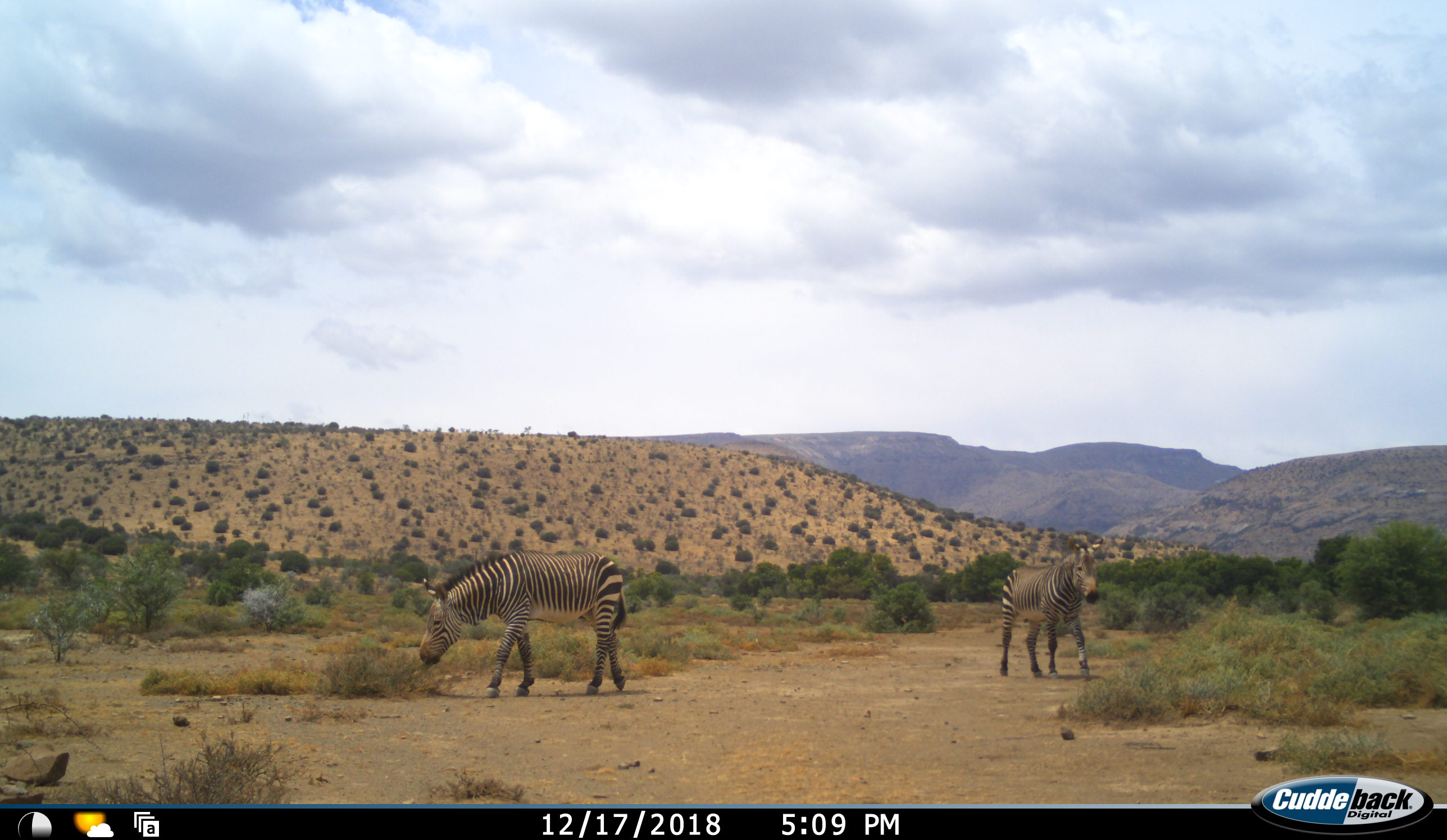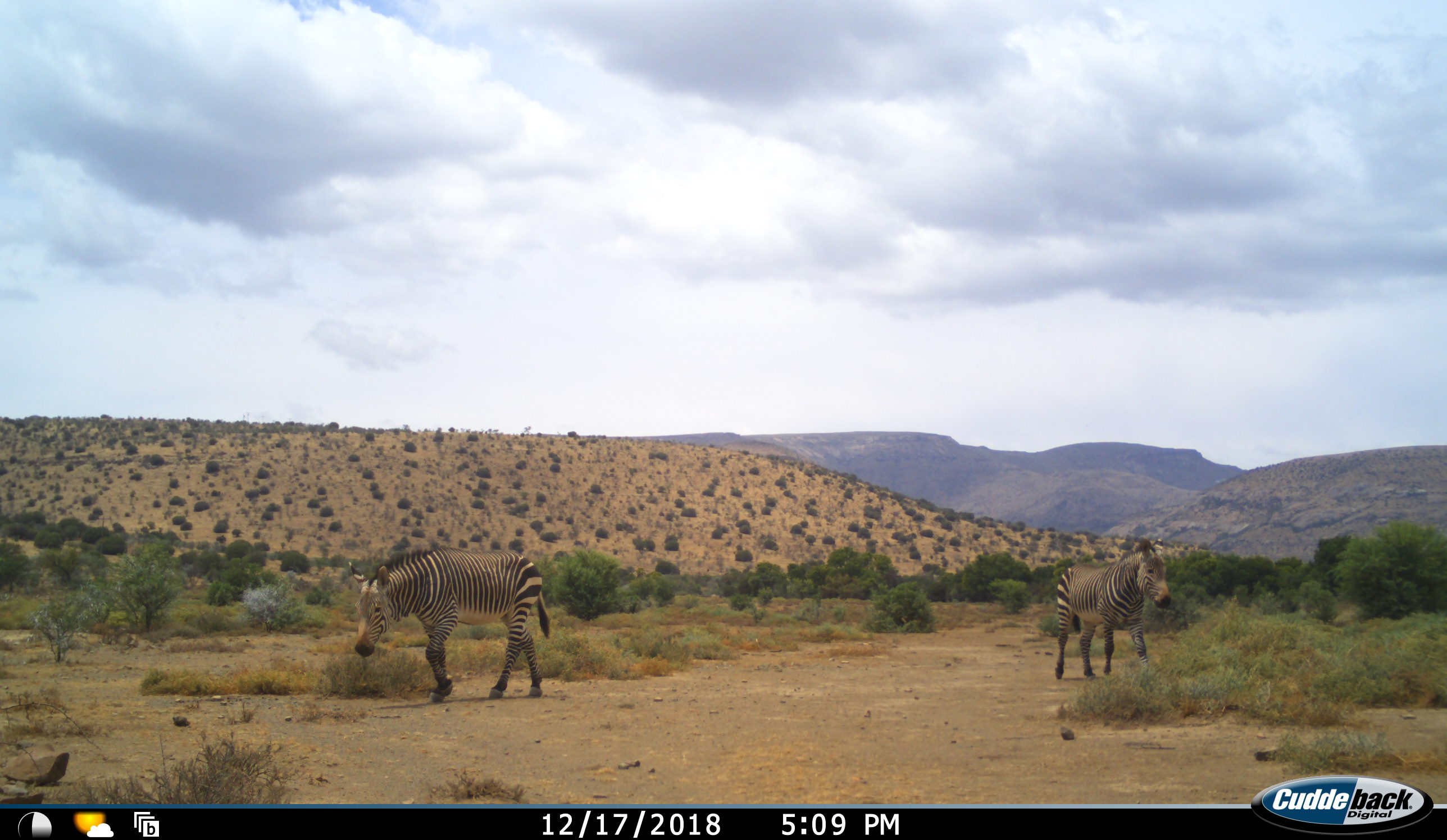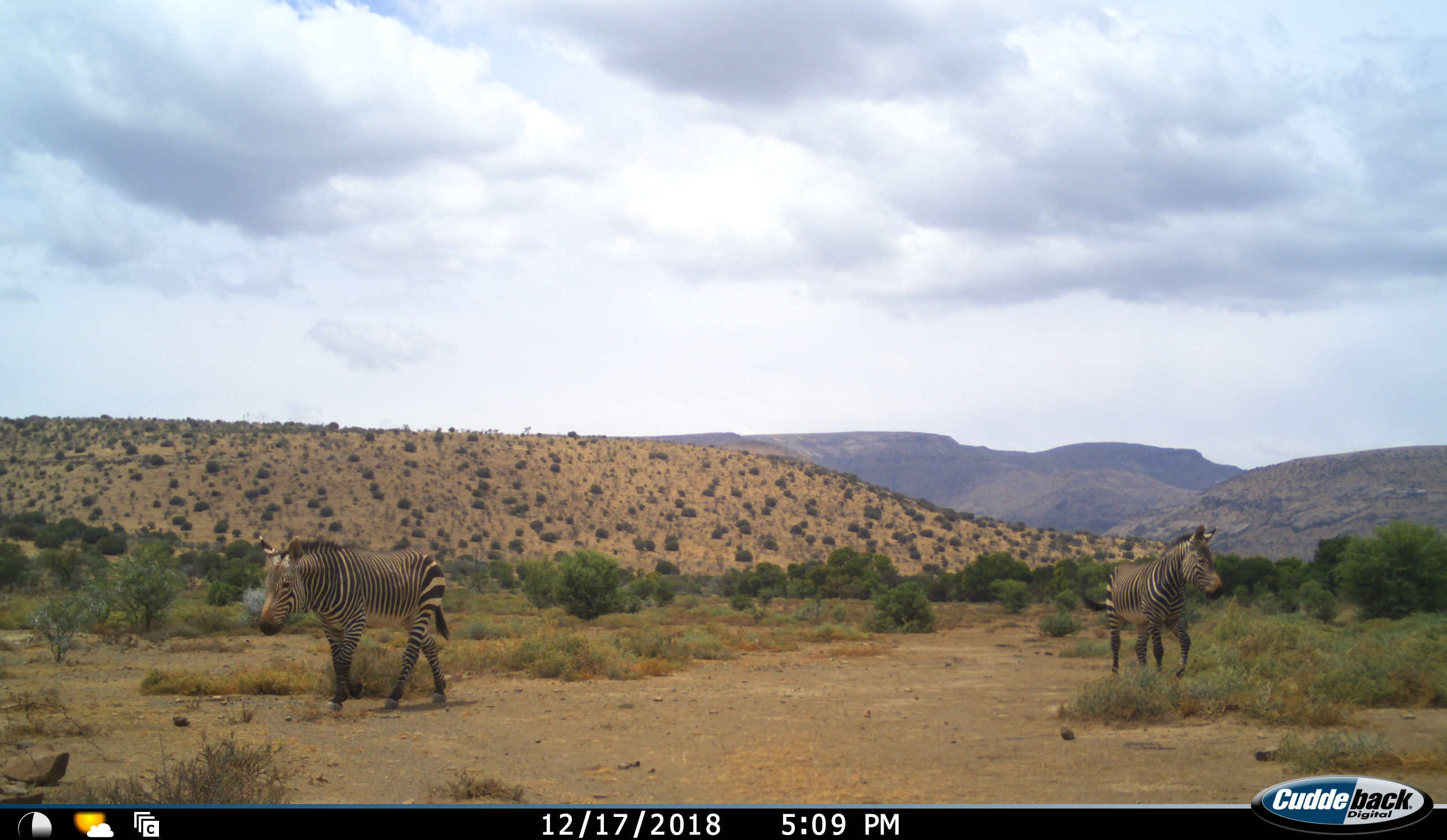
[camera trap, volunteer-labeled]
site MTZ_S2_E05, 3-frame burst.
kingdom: Animalia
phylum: Chordata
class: Mammalia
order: Perissodactyla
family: Equidae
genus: Equus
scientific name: Equus zebra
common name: mountain zebra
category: zebramountain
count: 2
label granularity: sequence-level